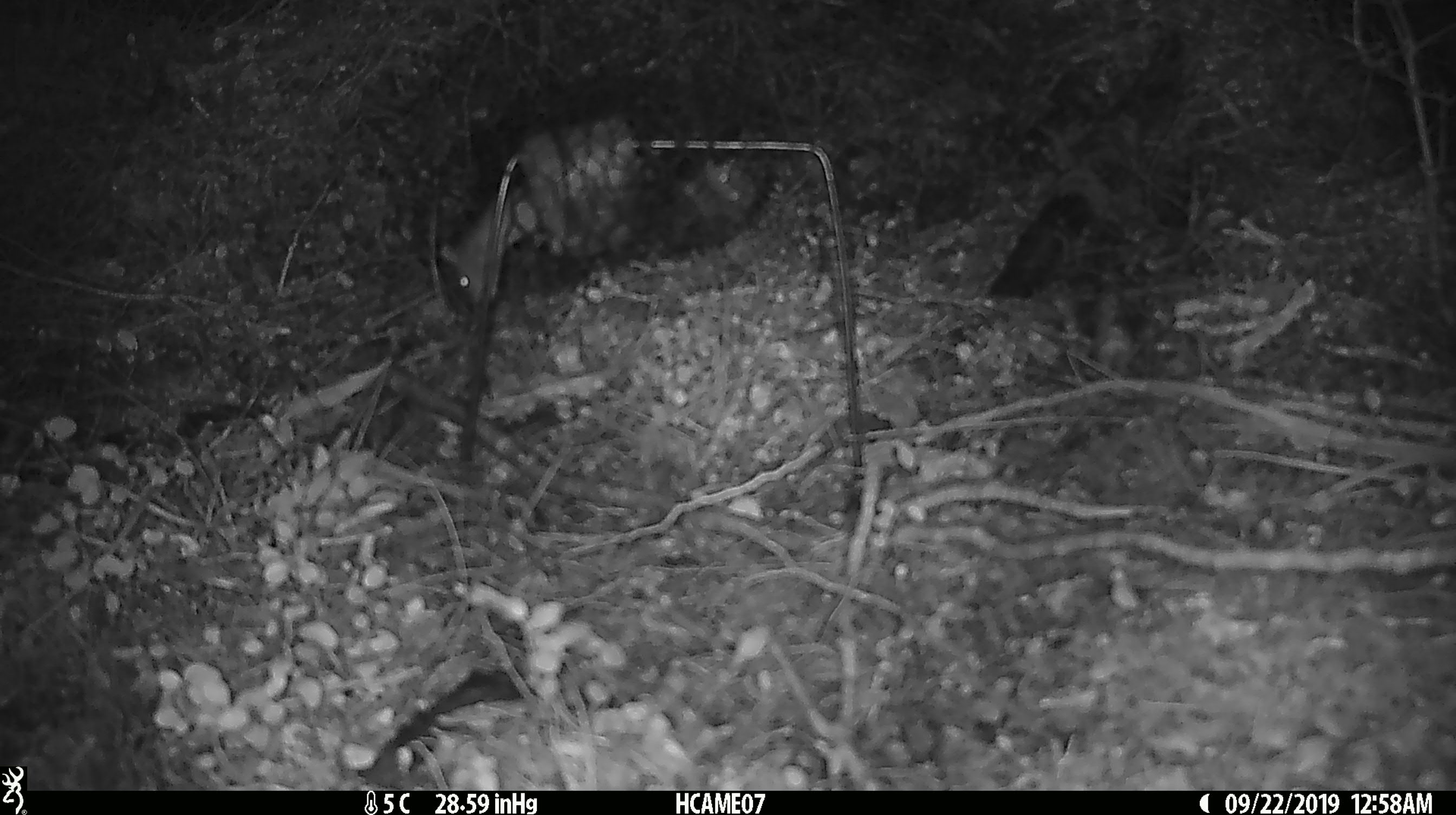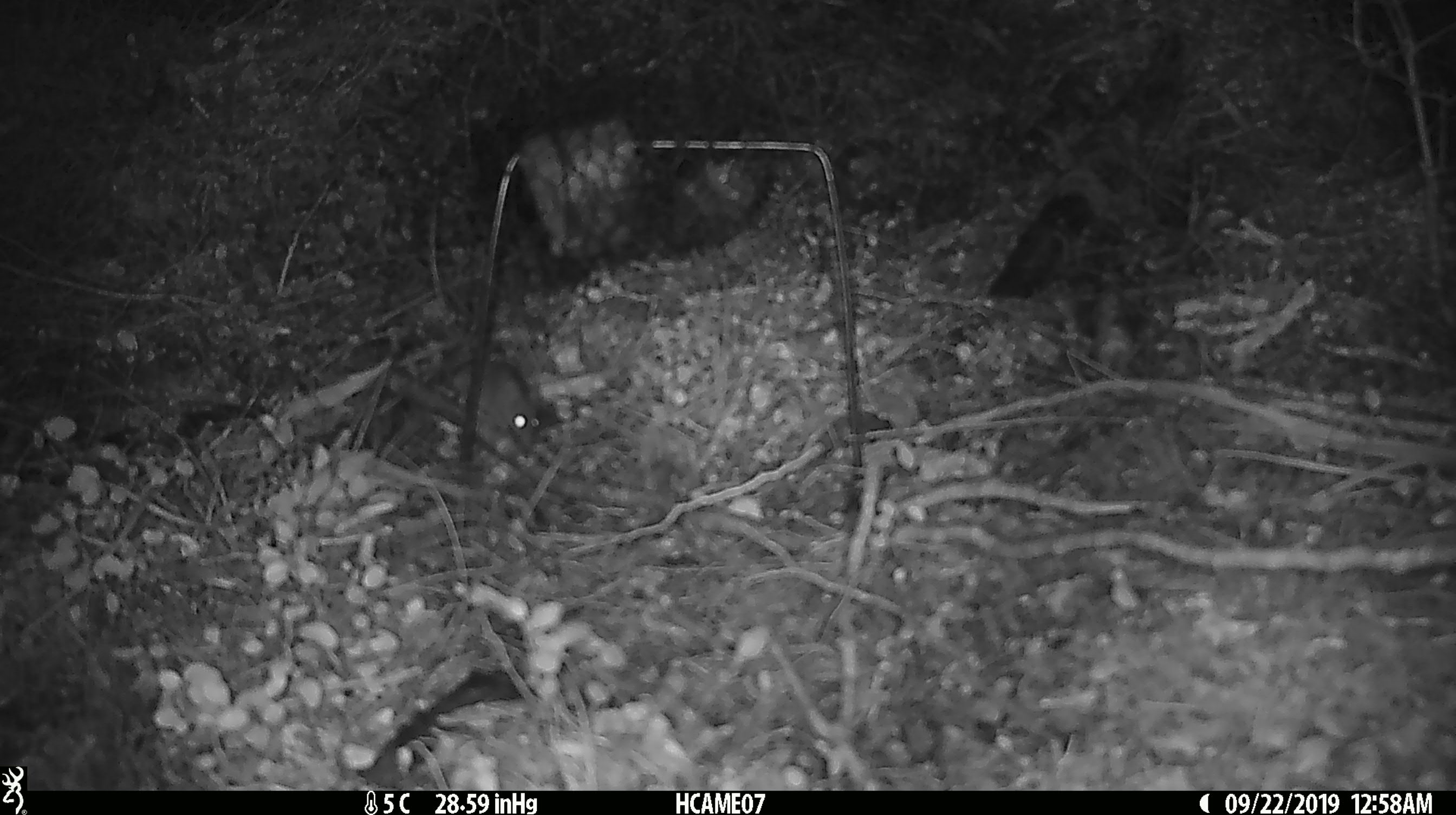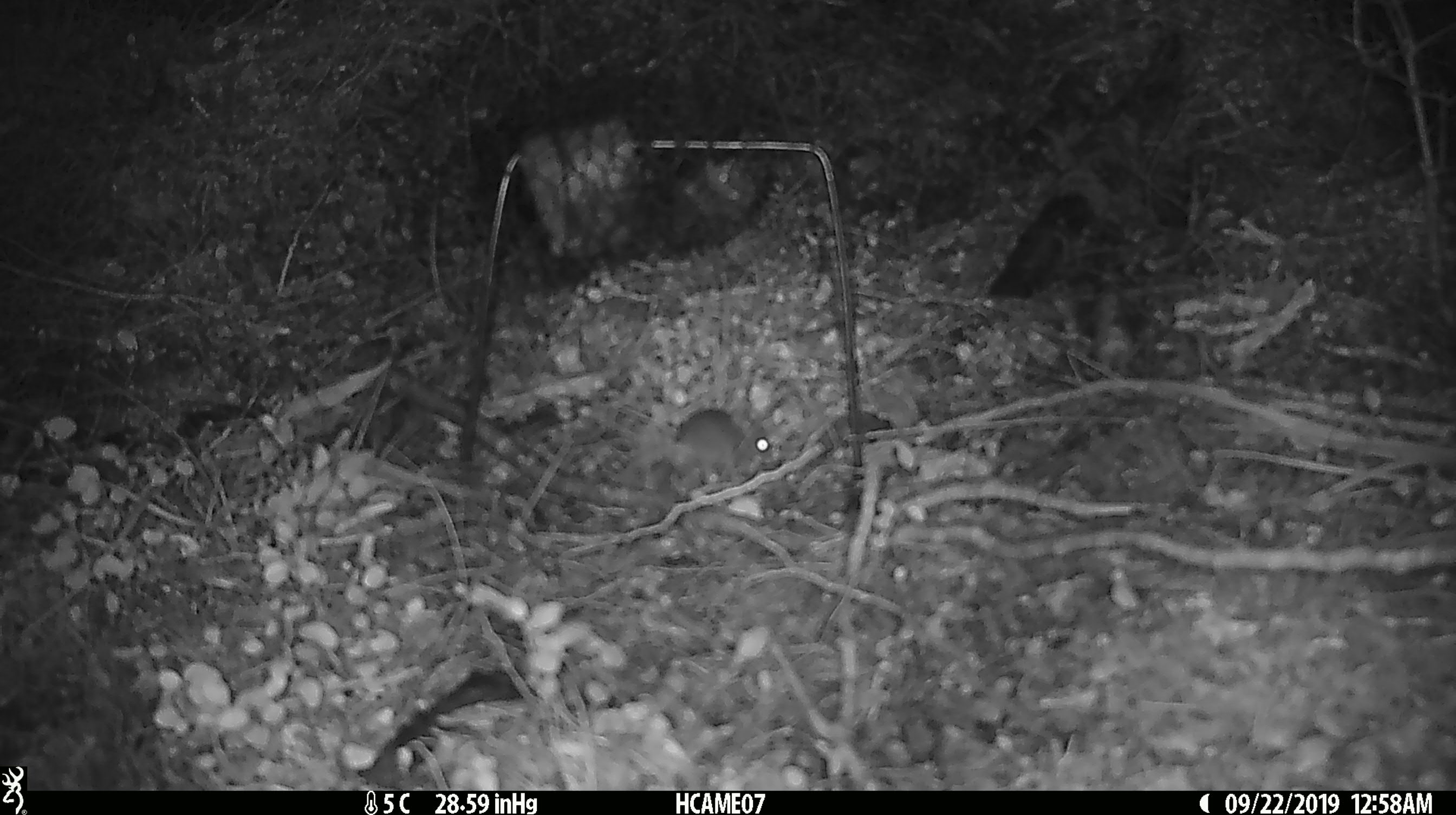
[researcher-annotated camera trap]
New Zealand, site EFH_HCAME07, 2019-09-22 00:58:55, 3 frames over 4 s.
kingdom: Animalia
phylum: Chordata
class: Mammalia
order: Rodentia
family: Muridae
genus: Mus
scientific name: Mus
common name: mouse